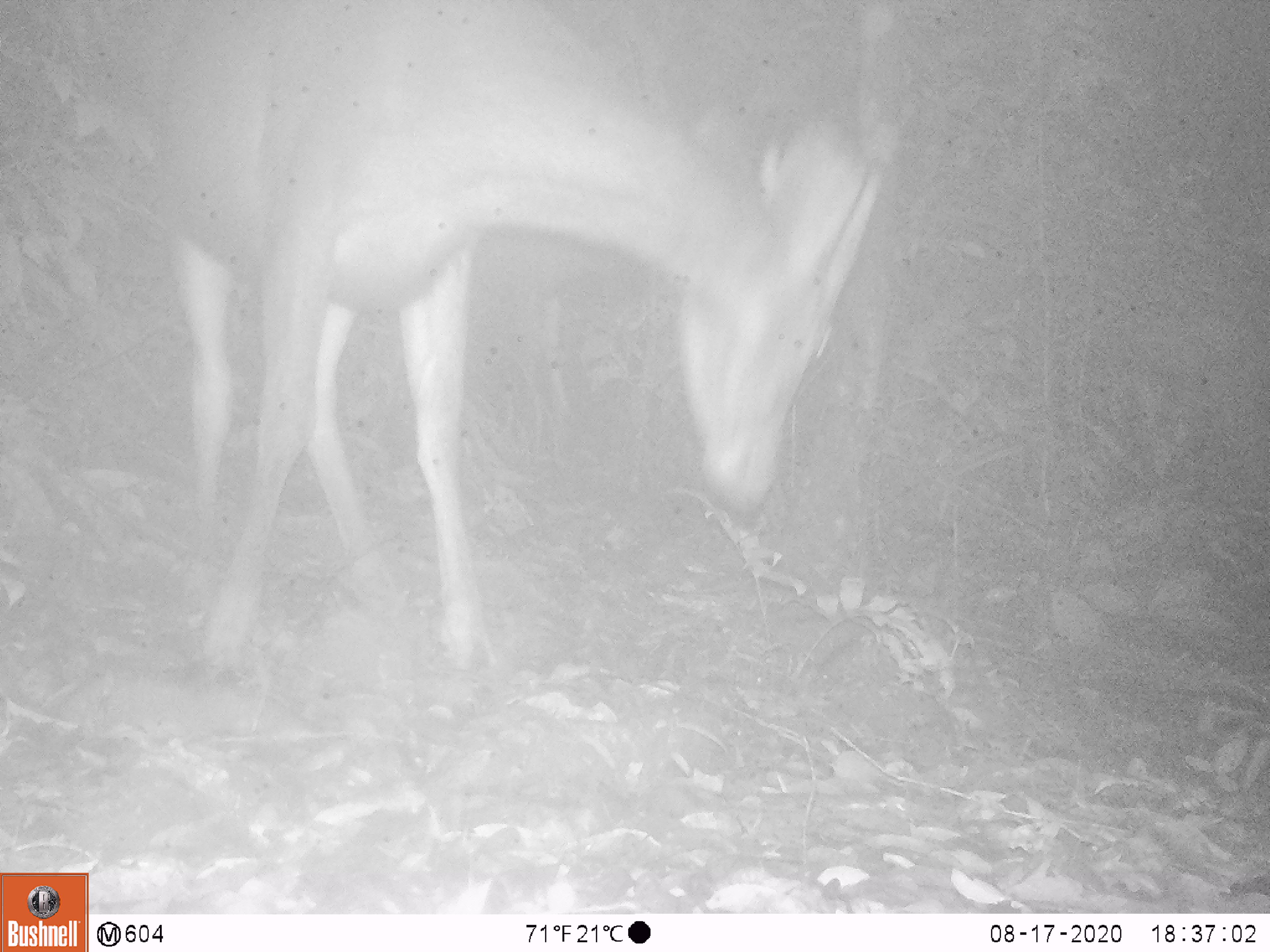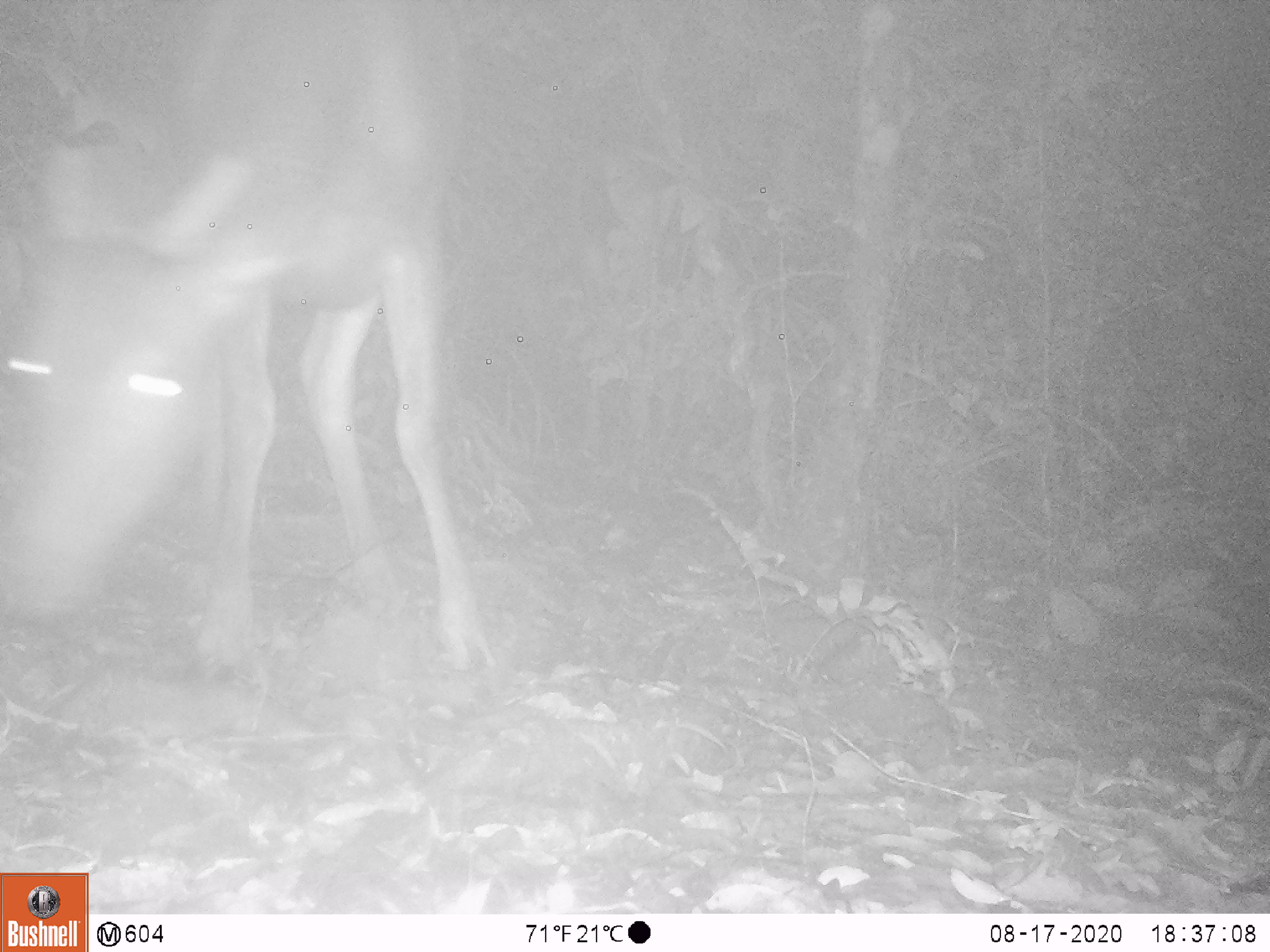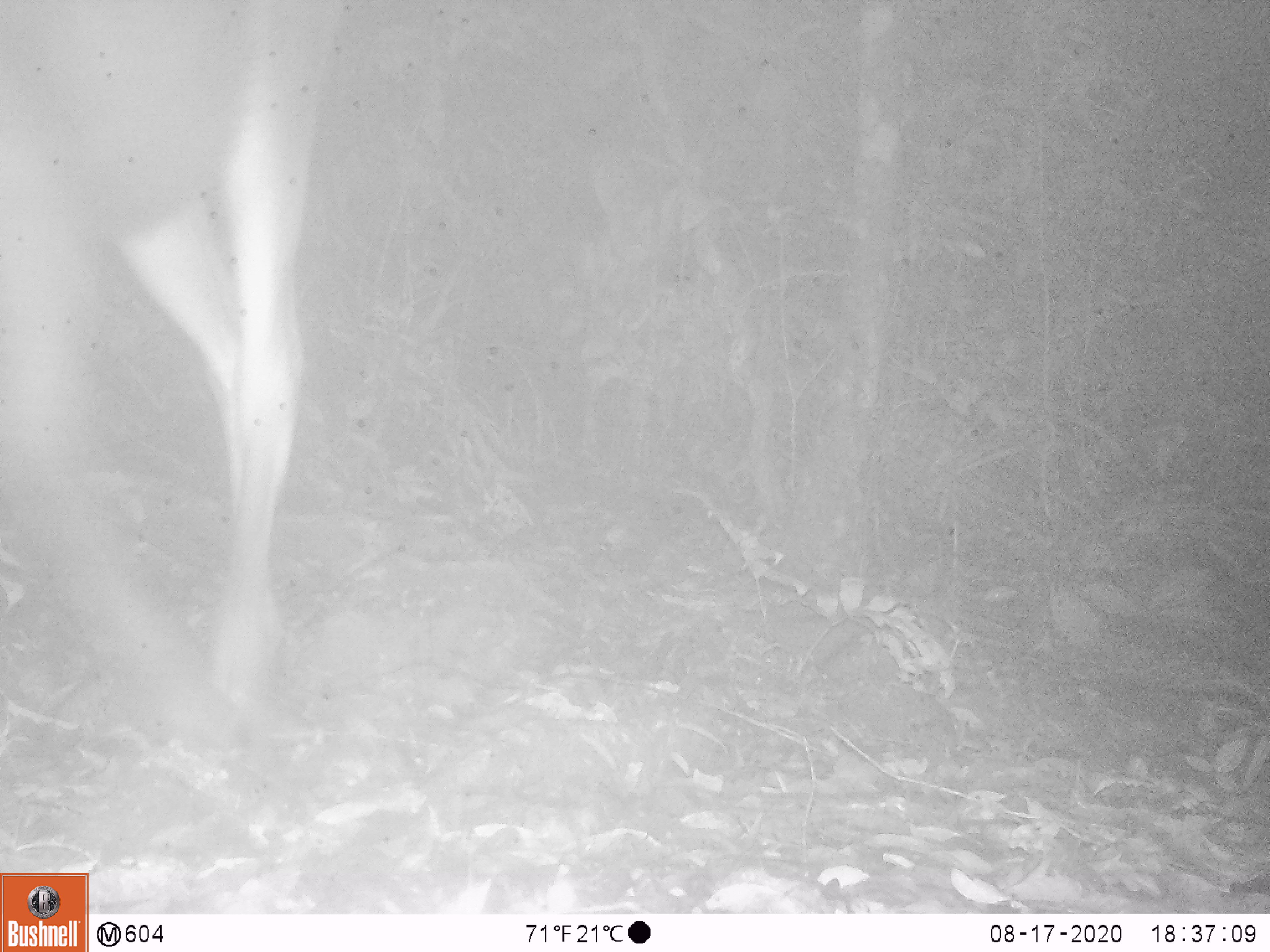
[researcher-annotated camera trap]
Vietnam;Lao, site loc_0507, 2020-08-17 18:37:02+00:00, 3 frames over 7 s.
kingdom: Animalia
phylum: Chordata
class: Mammalia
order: Artiodactyla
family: Cervidae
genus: Rusa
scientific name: Rusa unicolor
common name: sambar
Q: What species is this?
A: Sambar (Rusa unicolor).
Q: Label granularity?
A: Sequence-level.